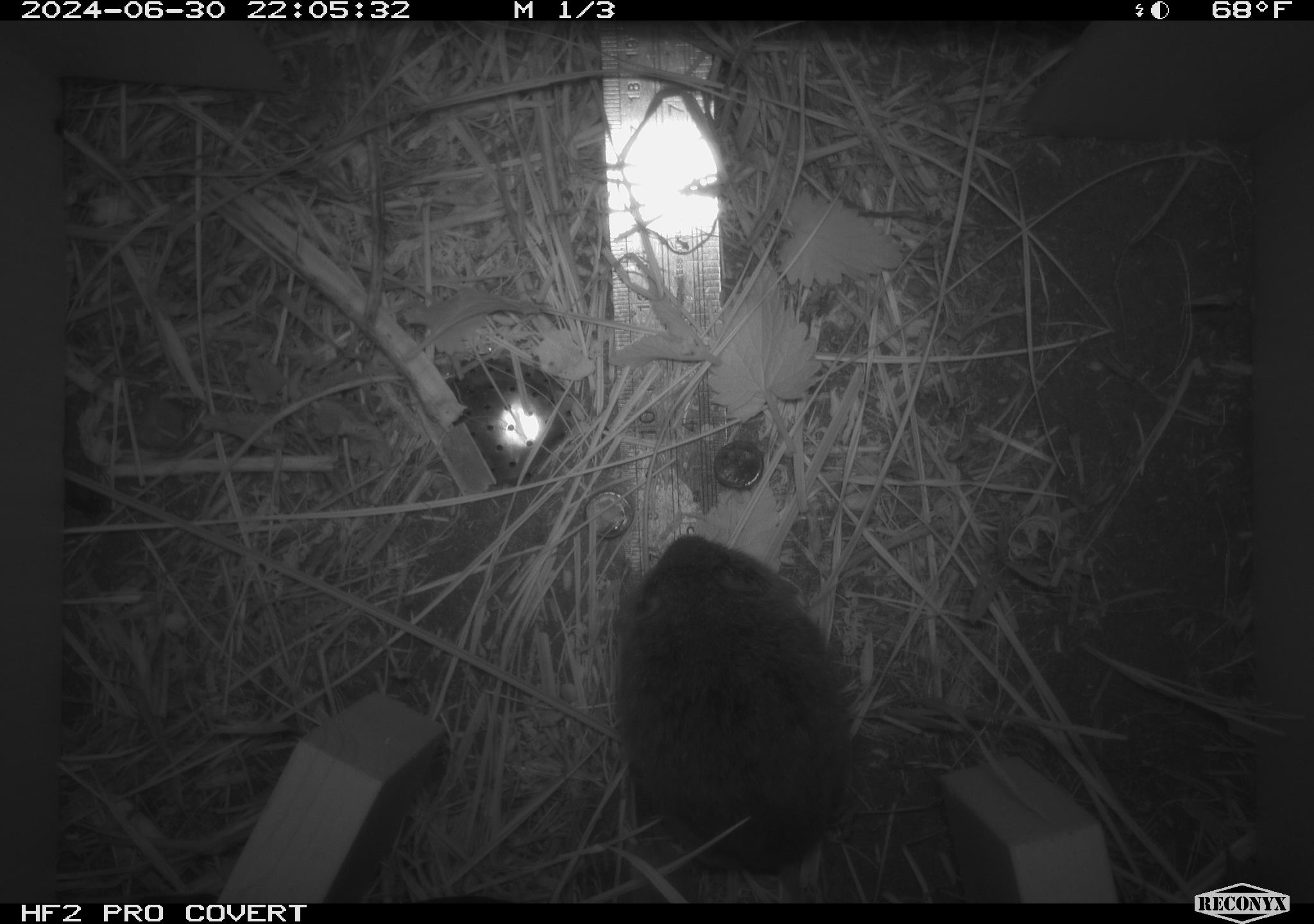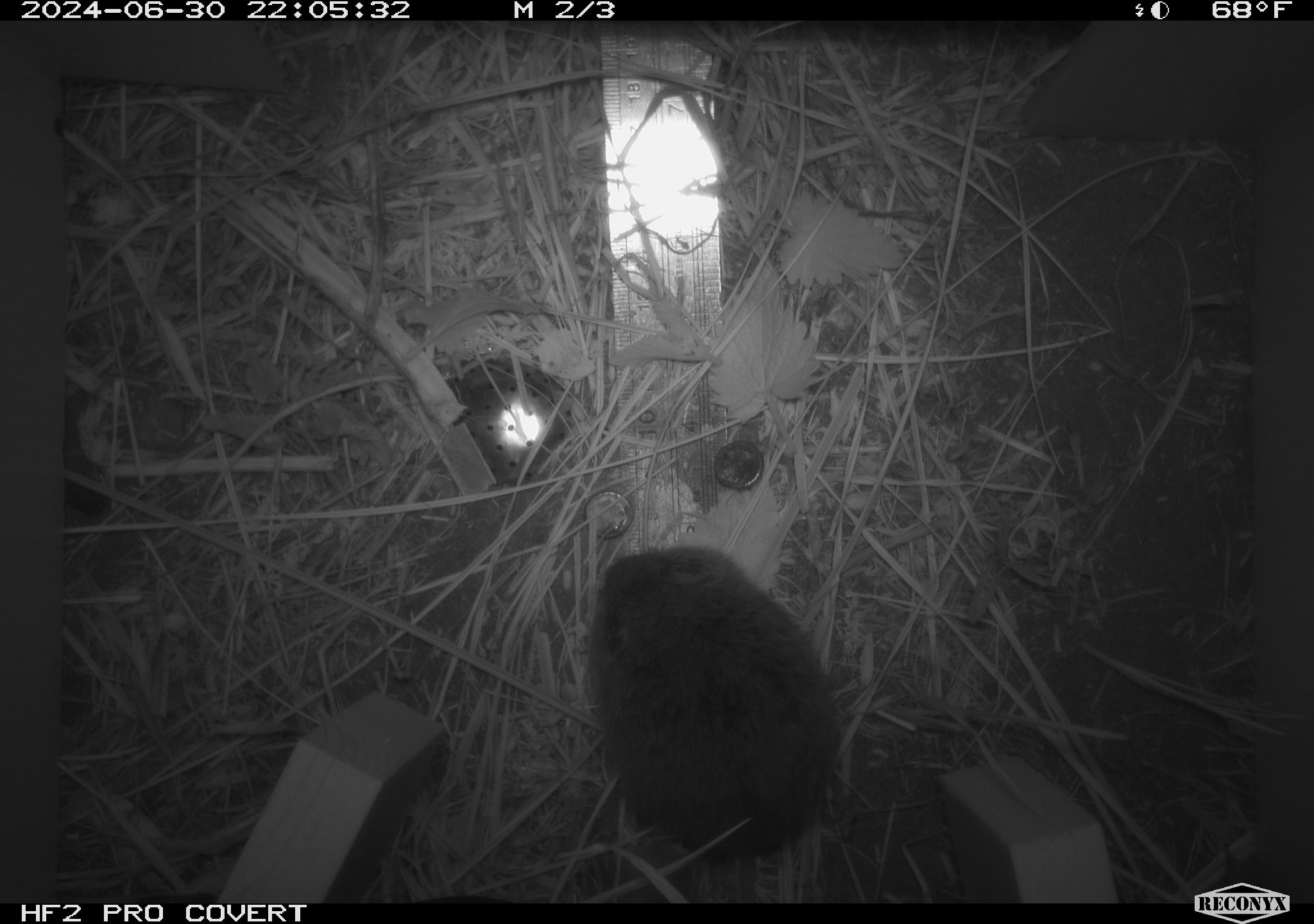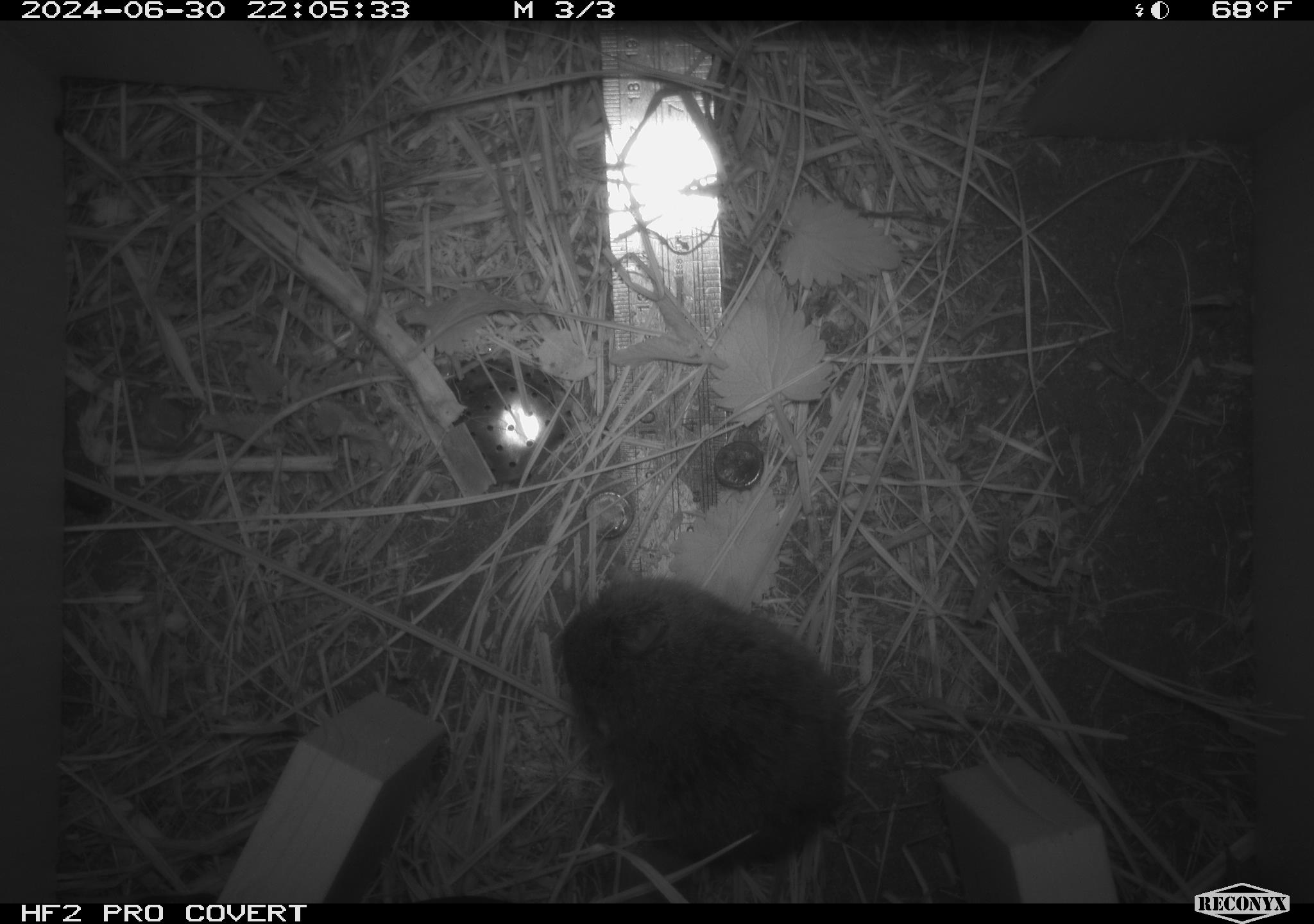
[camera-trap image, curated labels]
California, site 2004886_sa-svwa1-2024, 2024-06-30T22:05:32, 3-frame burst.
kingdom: Animalia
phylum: Chordata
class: Mammalia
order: Rodentia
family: Cricetidae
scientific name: Arvicolinae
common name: voles, lemmings, and muskrats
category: arvicolinae subfamily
Arvicolinae subfamily (voles, lemmings, and muskrats) (Arvicolinae).